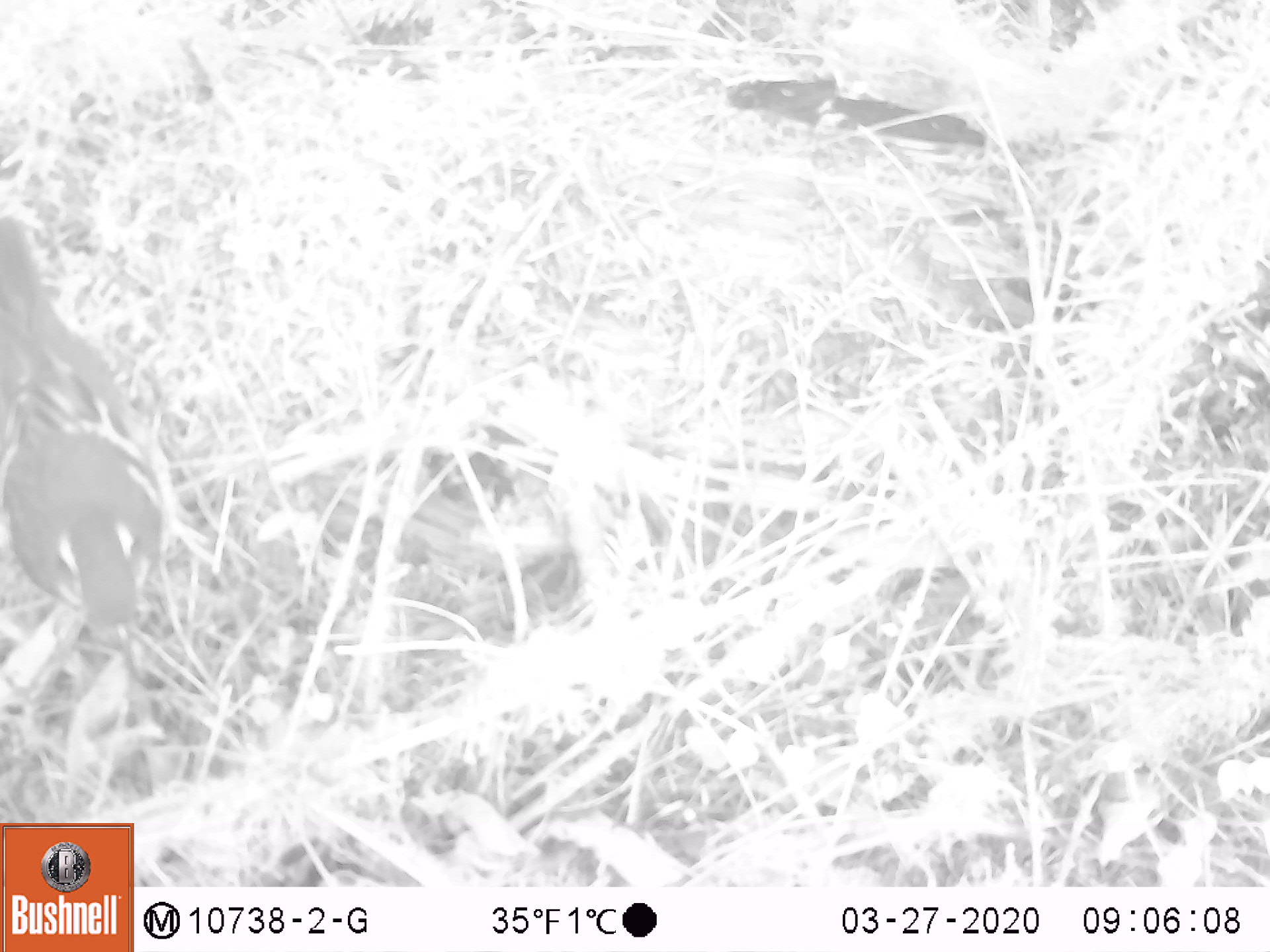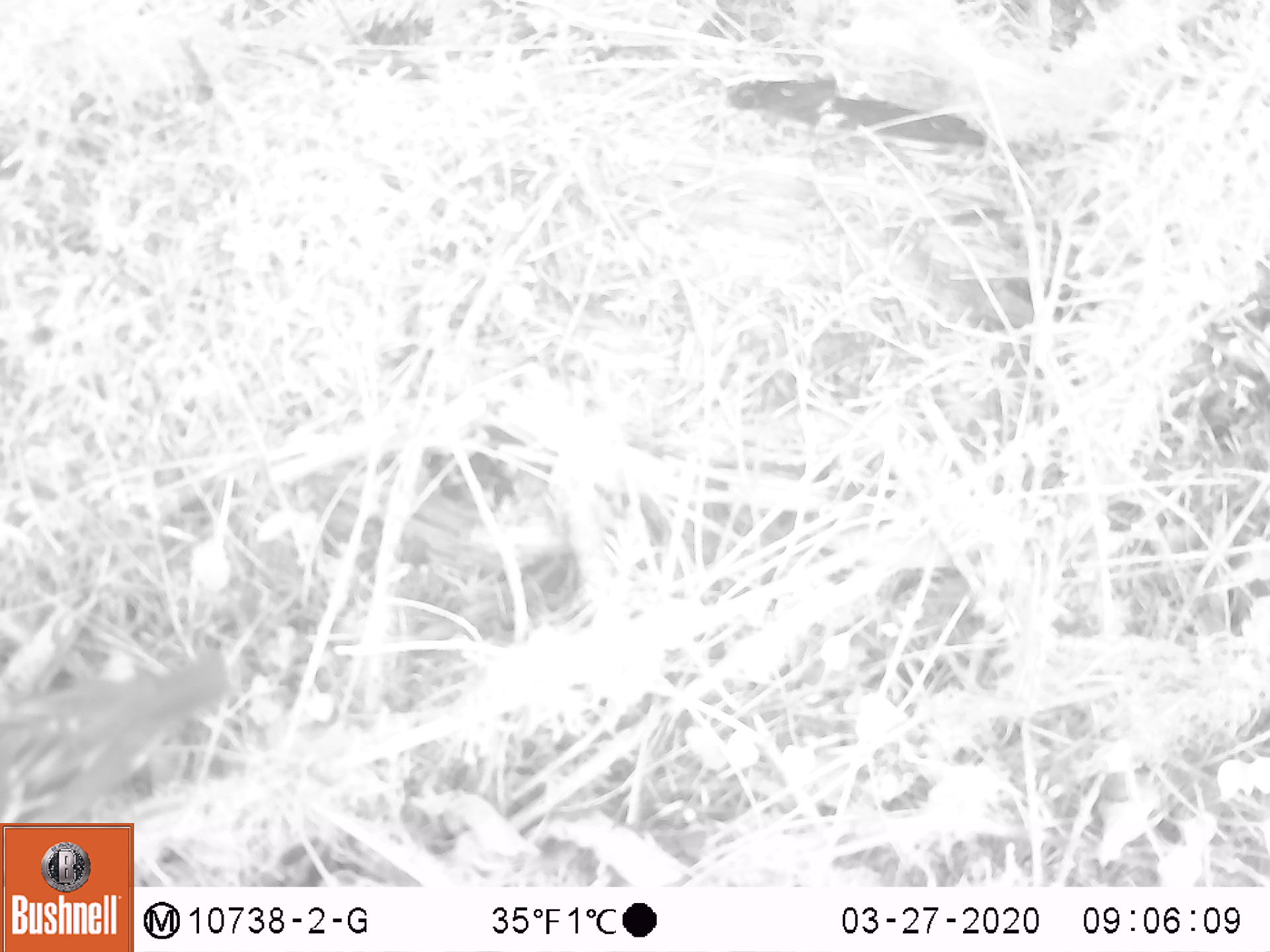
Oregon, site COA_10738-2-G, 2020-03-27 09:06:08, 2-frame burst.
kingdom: Animalia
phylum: Chordata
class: Aves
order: Passeriformes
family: Turdidae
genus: Ixoreus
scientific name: Ixoreus naevius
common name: varied thrush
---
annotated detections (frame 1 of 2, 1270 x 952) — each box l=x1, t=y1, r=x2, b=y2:
varied thrush: l=1, t=219, r=170, b=633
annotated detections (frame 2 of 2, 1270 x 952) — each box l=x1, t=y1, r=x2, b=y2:
varied thrush: l=2, t=652, r=232, b=820